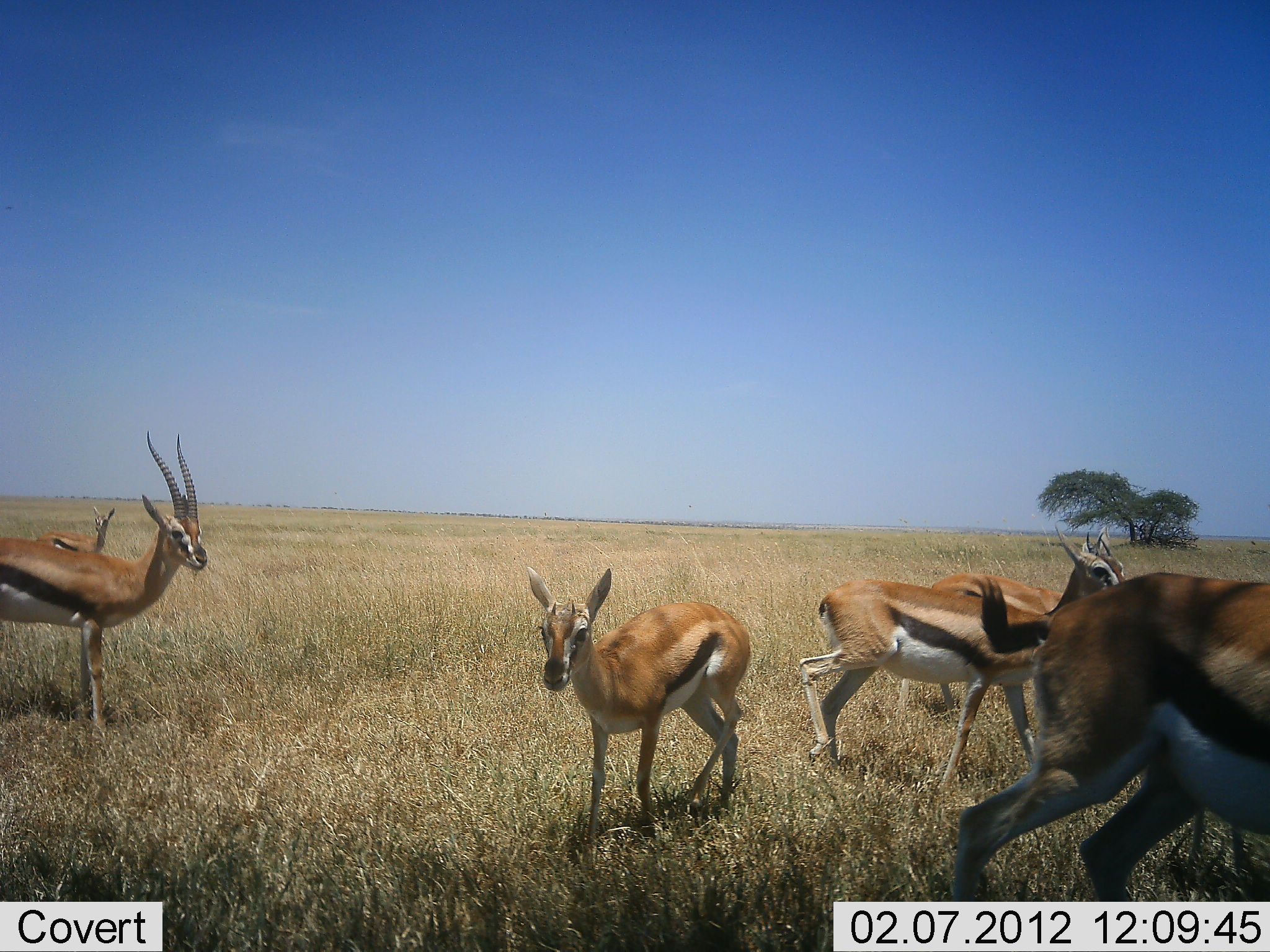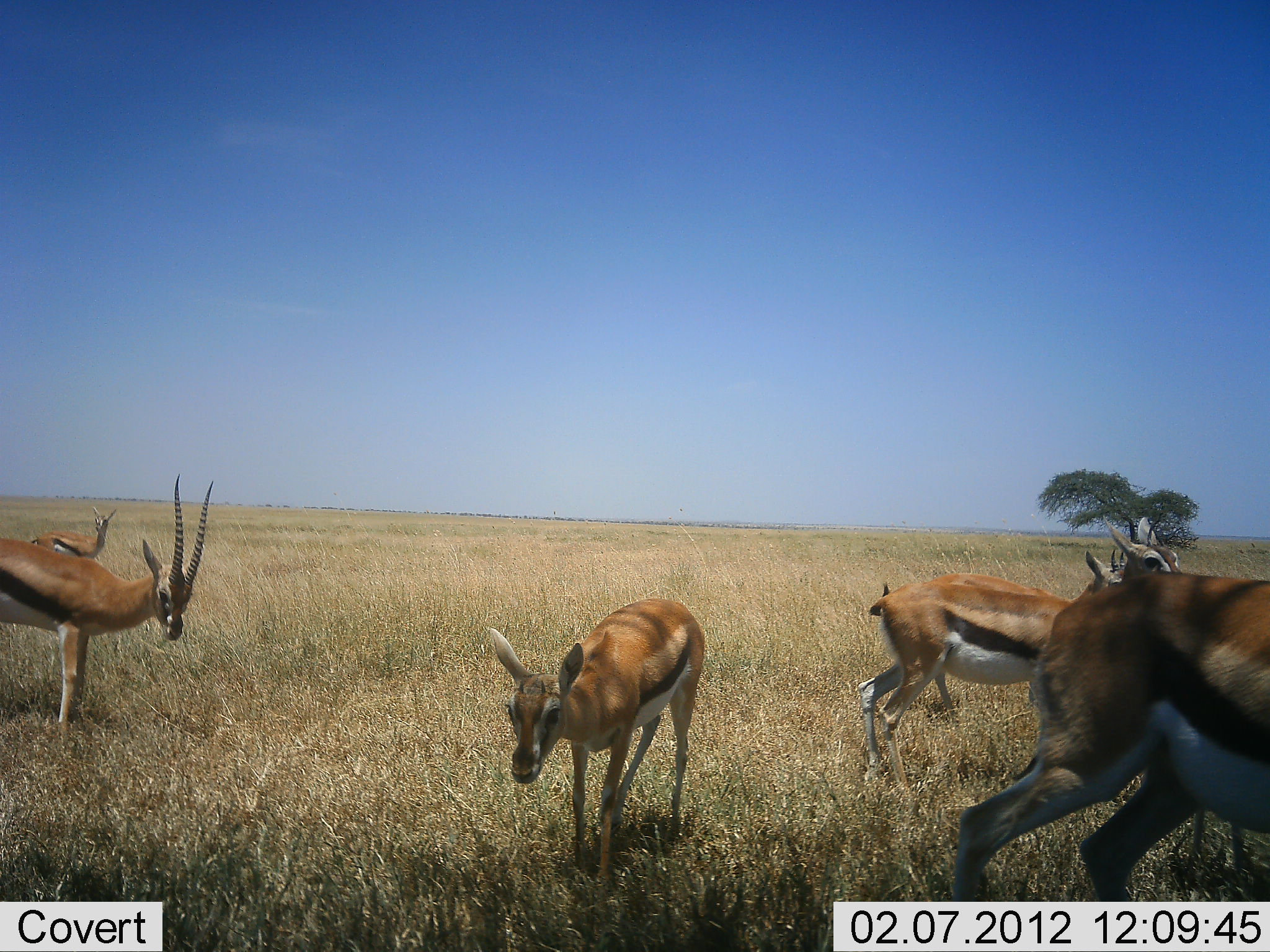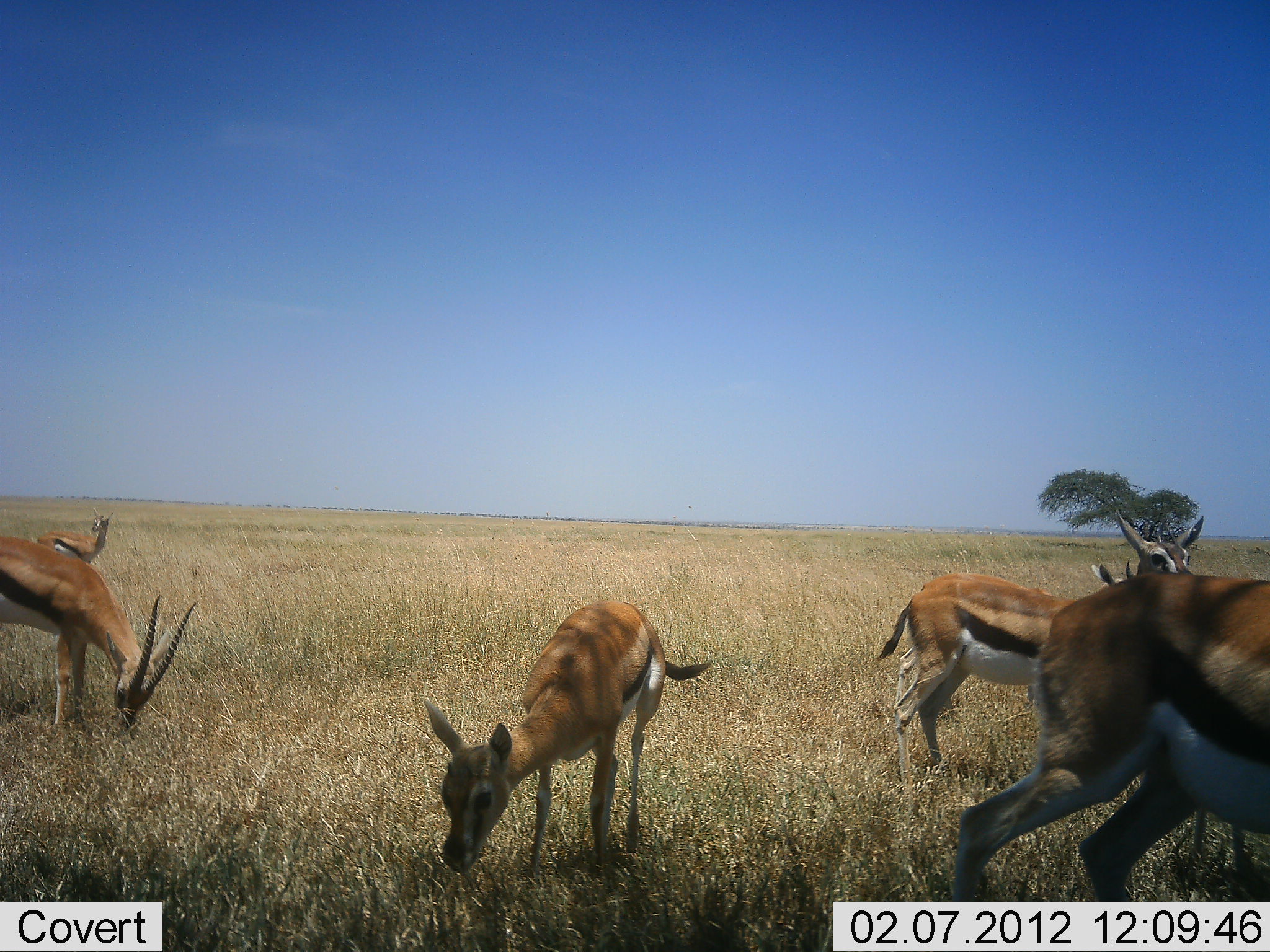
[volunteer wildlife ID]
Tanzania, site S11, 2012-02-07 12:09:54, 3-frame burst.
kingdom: Animalia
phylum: Chordata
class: Mammalia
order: Artiodactyla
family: Bovidae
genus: Eudorcas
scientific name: Eudorcas thomsonii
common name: thomson's gazelle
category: gazellethomsons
Gazellethomsons (thomson's gazelle) (Eudorcas thomsonii), count 6. Behavior (volunteer vote fractions): standing 93%, resting 0%, moving 67%, interacting 0%. Young present (vote fraction): 20%. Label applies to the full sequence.